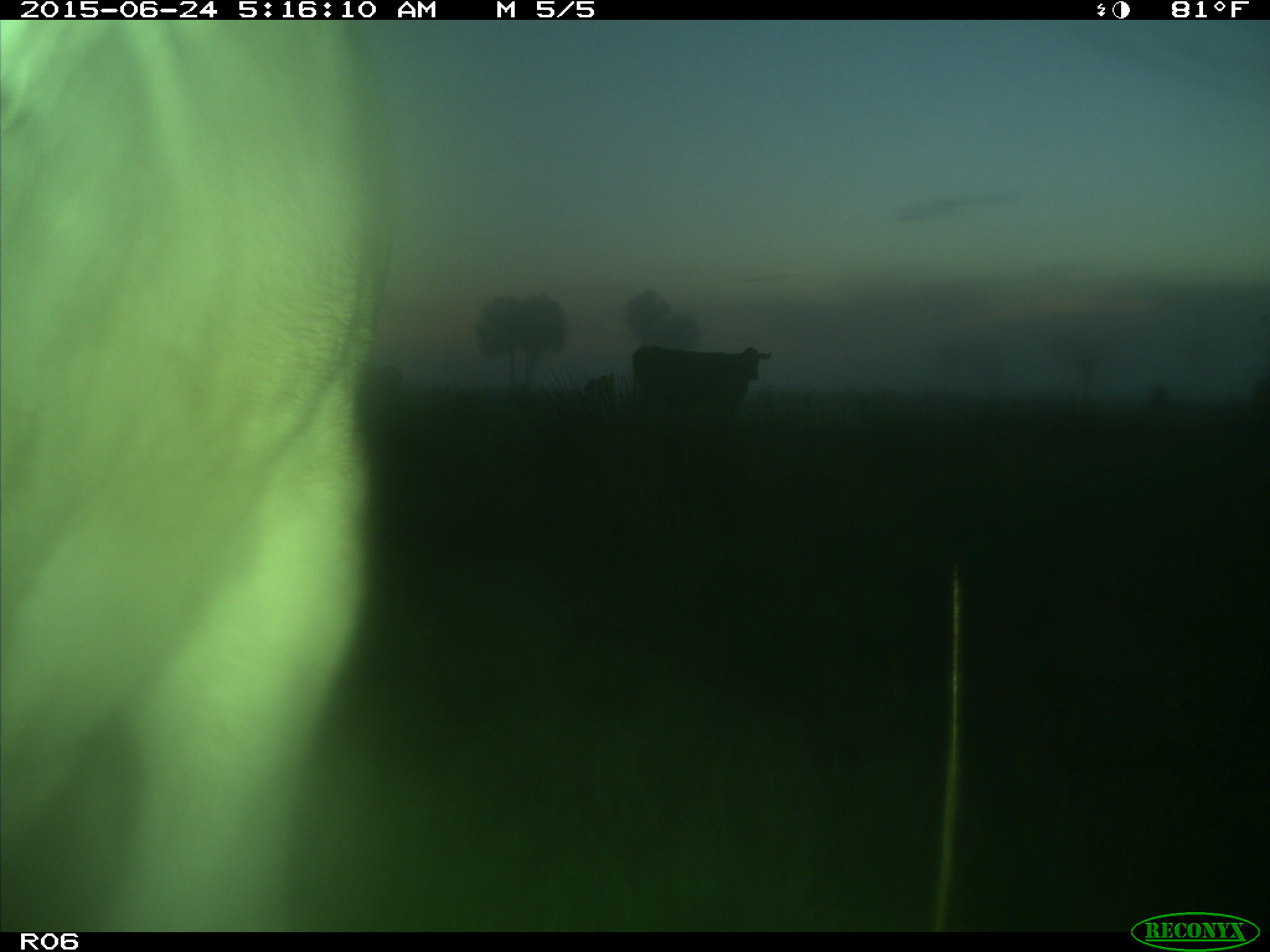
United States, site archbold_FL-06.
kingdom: Animalia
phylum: Chordata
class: Mammalia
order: Artiodactyla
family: Bovidae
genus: Bos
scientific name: Bos taurus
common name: domestic cow